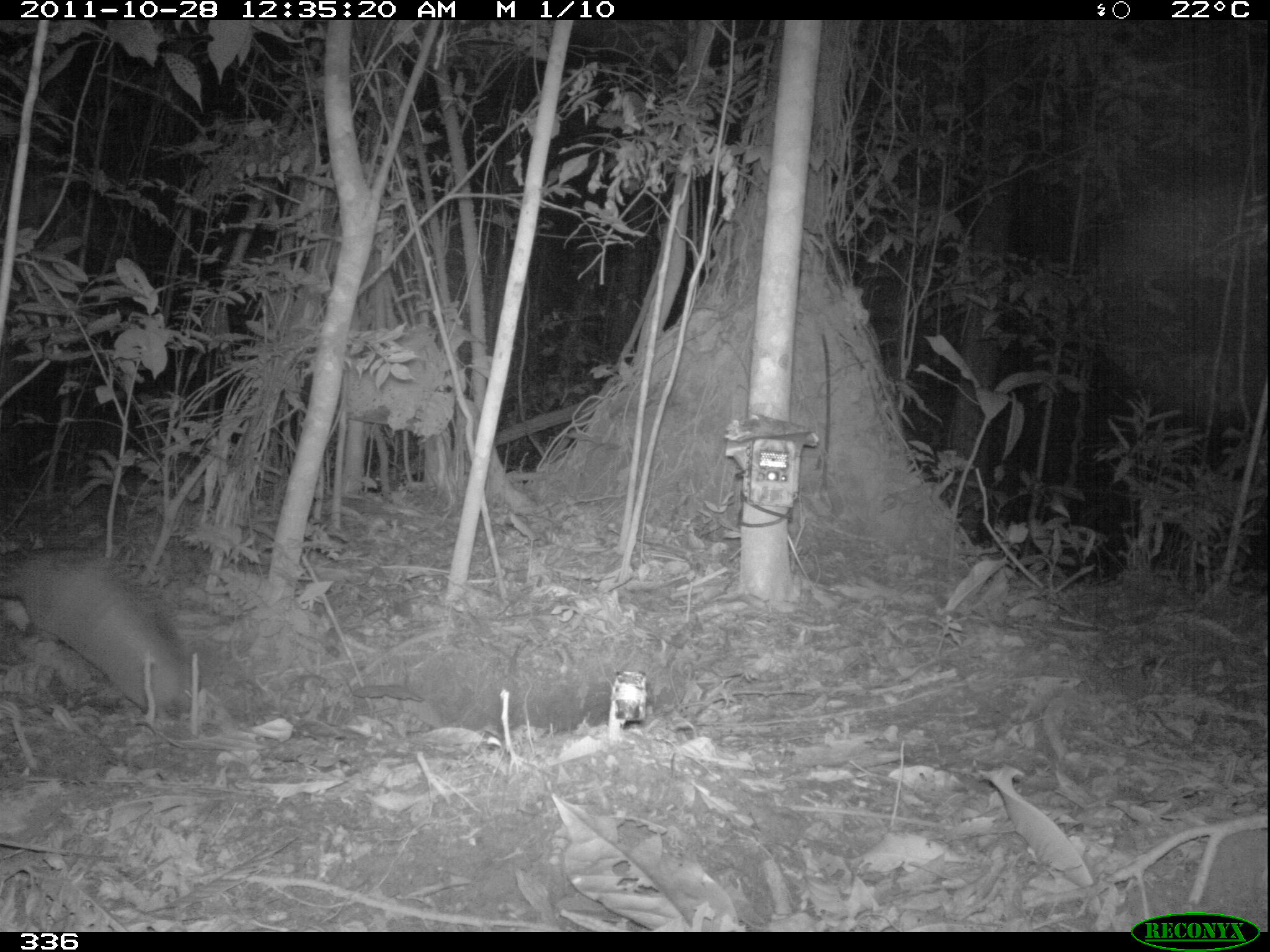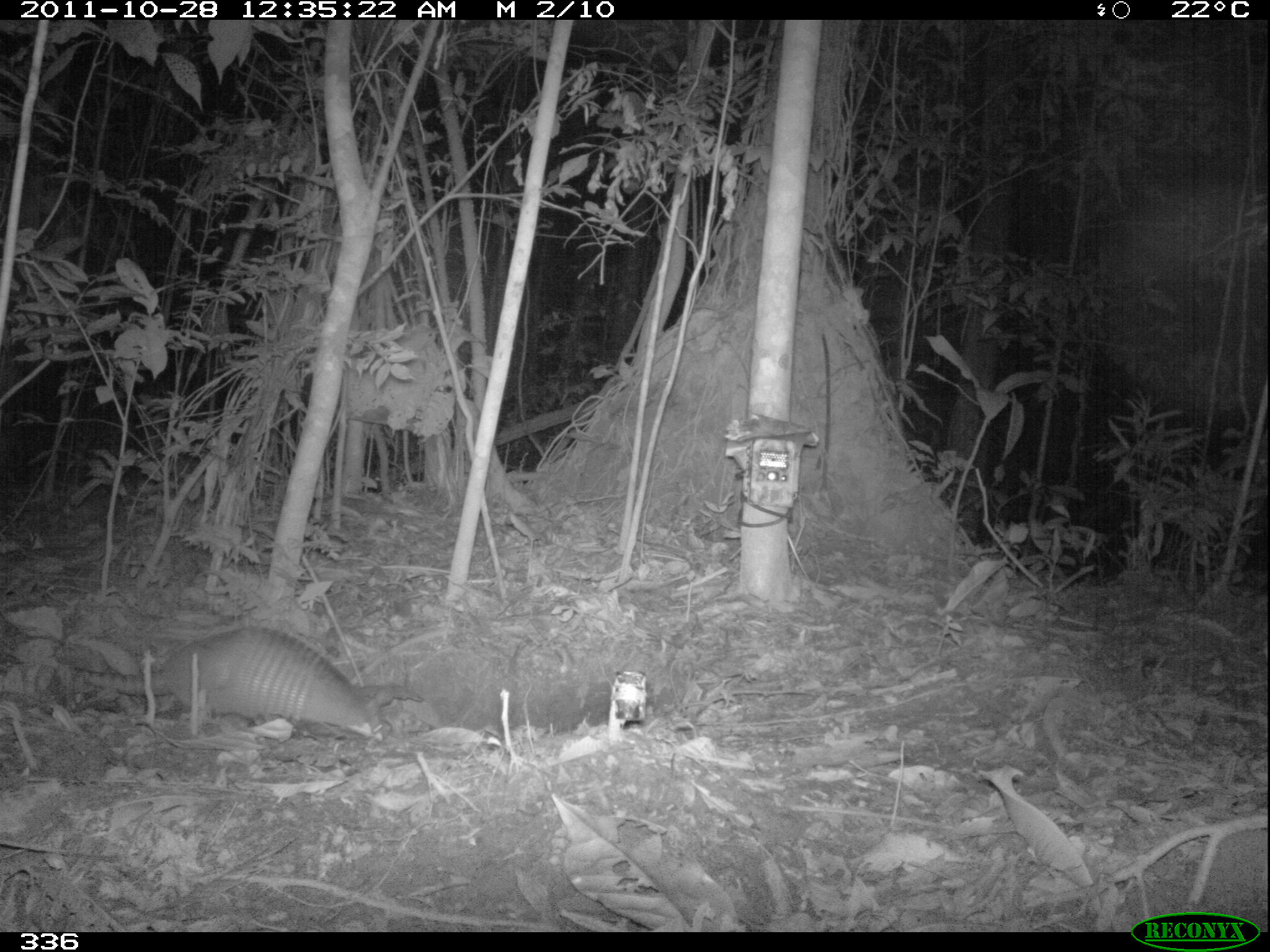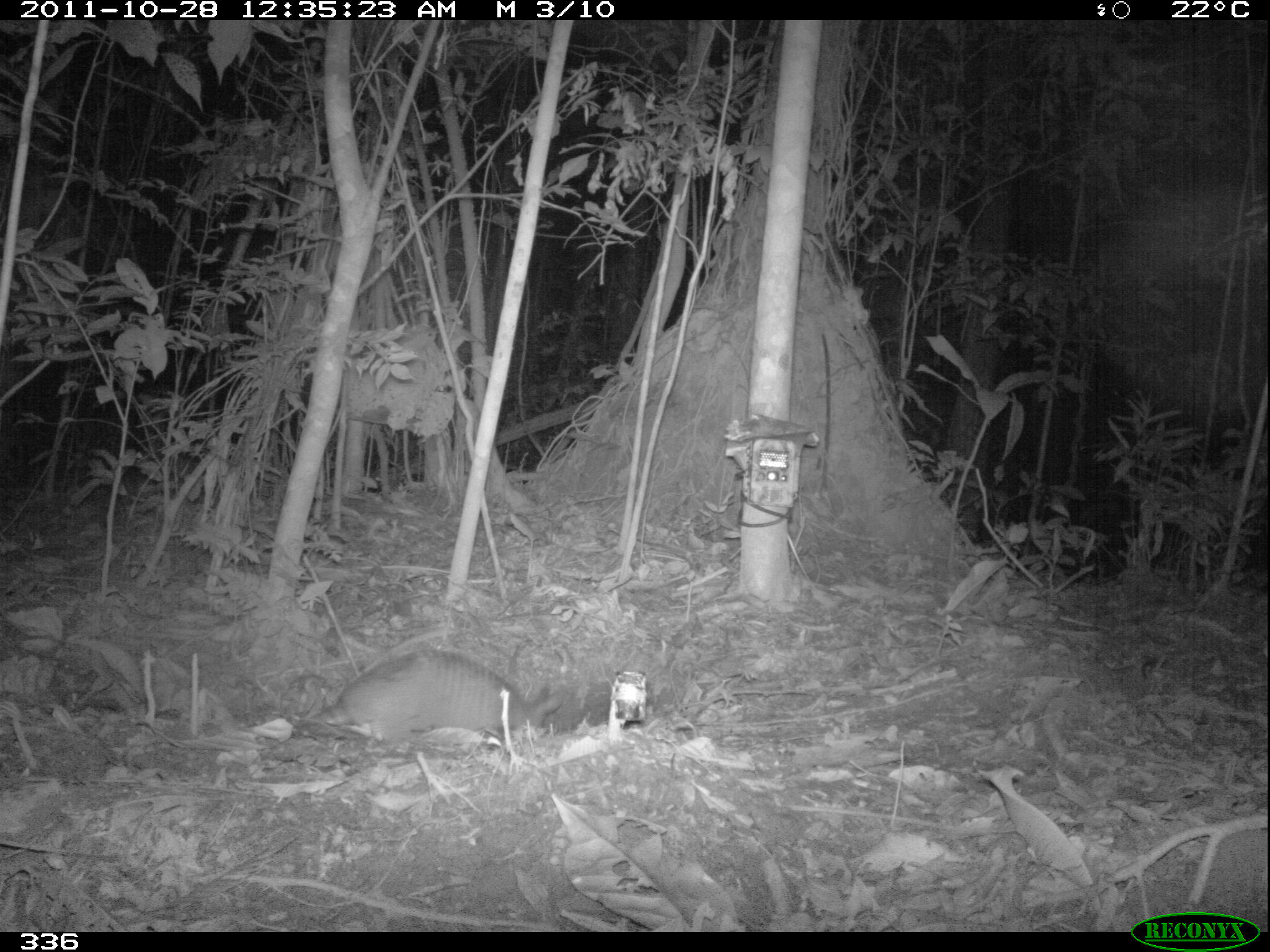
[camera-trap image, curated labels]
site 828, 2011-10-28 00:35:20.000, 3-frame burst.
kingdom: Animalia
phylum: Chordata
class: Mammalia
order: Cingulata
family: Dasypodidae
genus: Dasypus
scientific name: Dasypus novemcinctus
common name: nine-banded armadillo